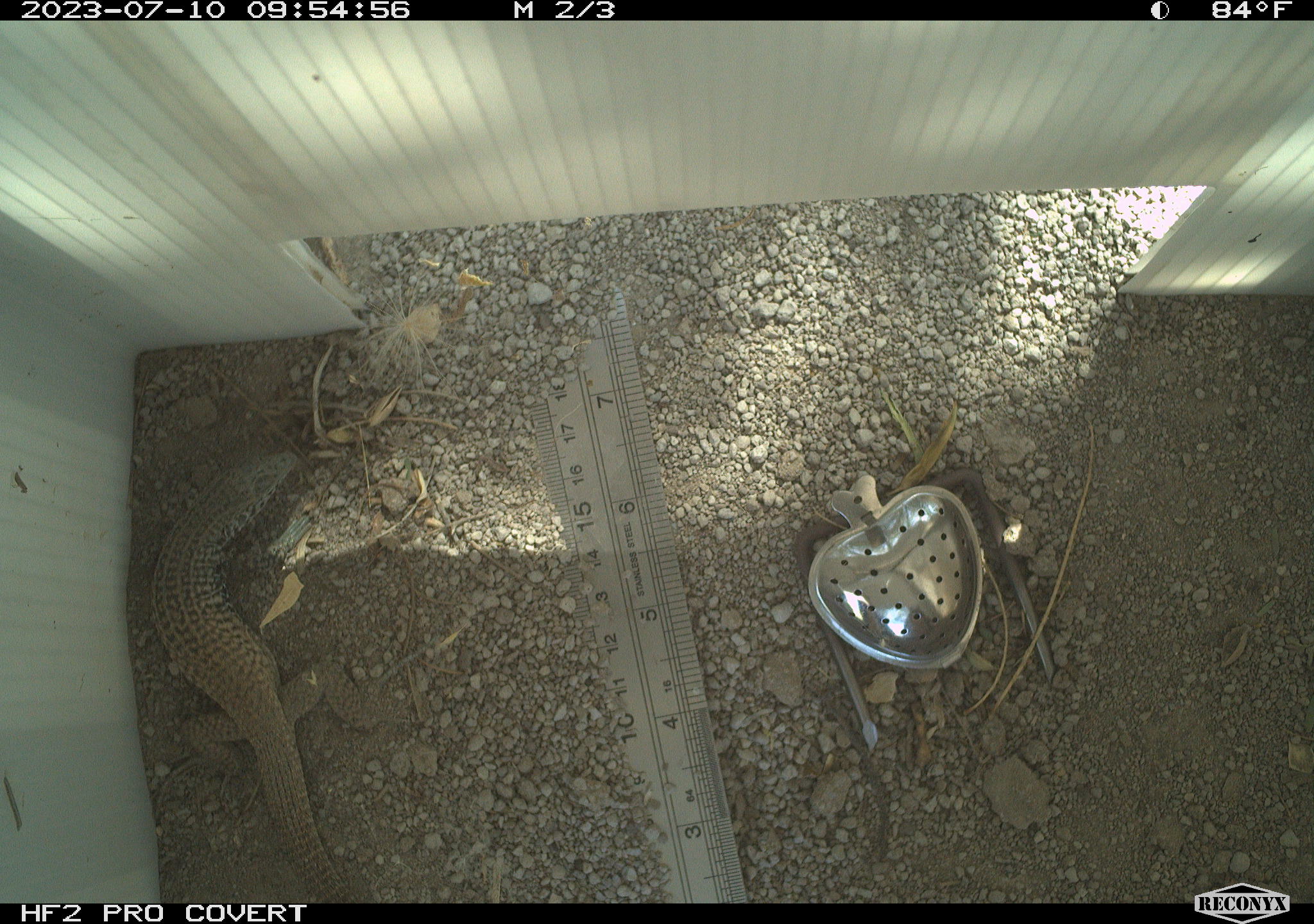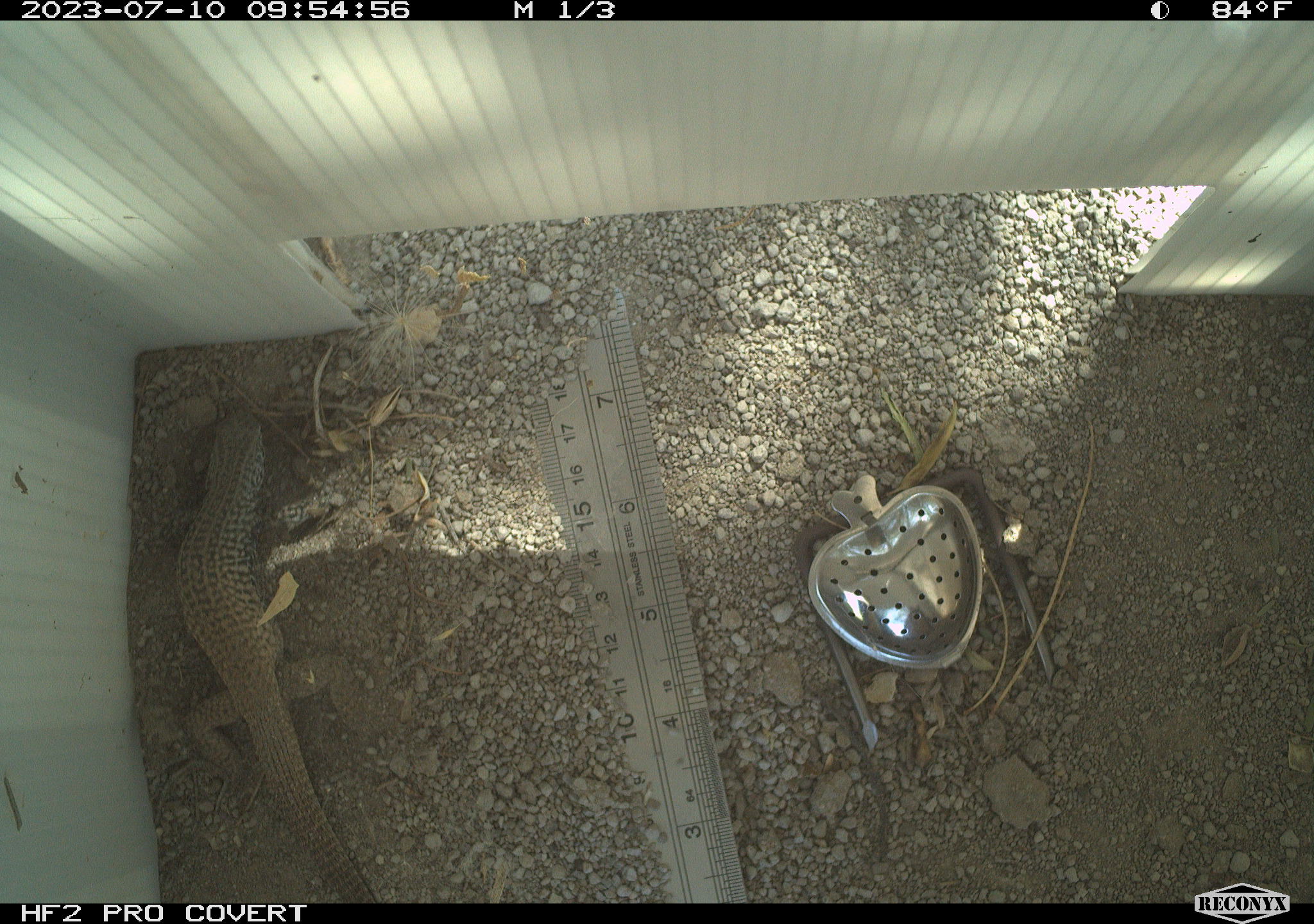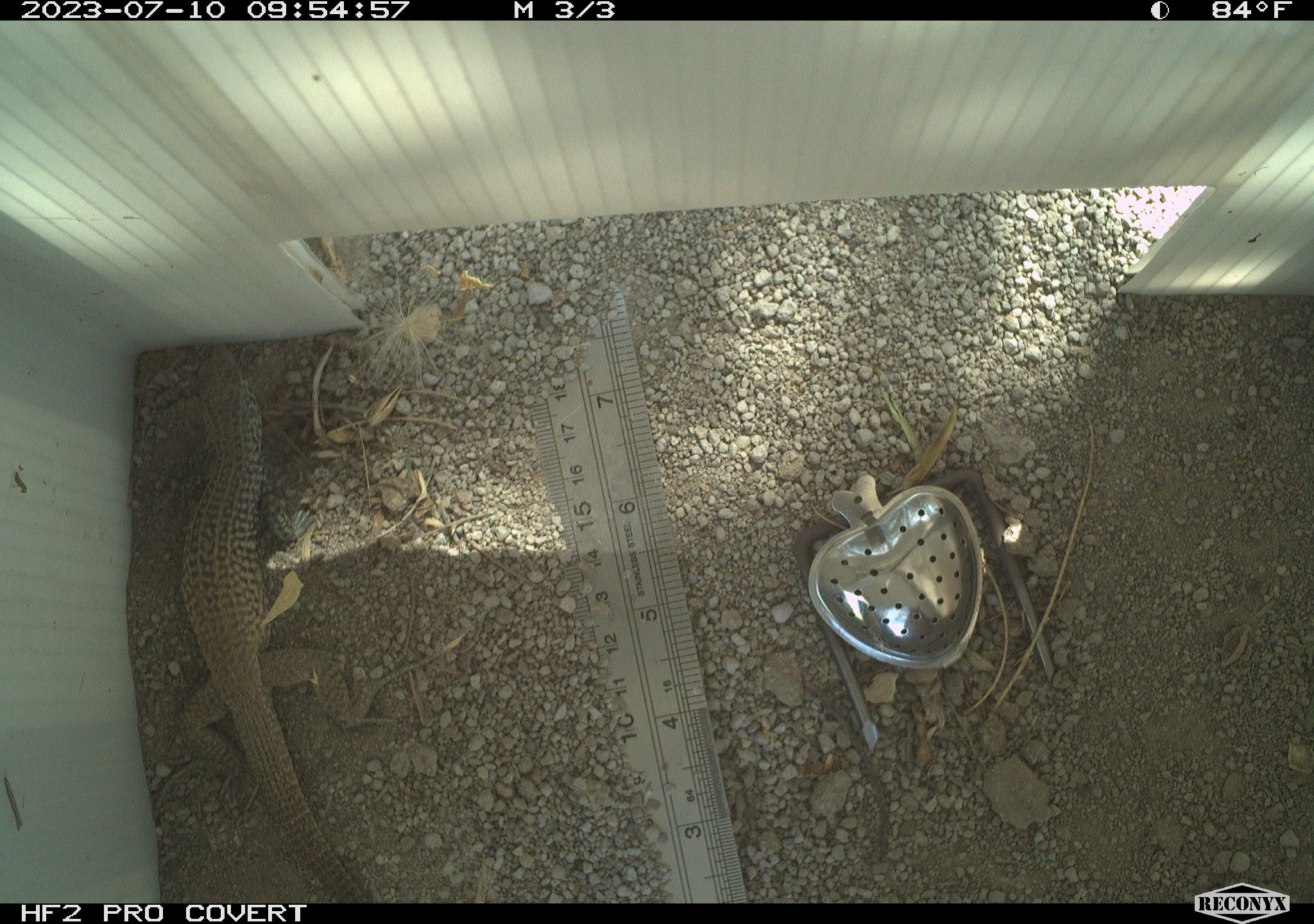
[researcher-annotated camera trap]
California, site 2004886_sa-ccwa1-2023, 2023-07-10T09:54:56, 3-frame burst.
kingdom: Animalia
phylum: Chordata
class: Reptilia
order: Squamata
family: Teiidae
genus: Aspidoscelis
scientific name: Aspidoscelis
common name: whiptail lizards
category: aspidoscelis species